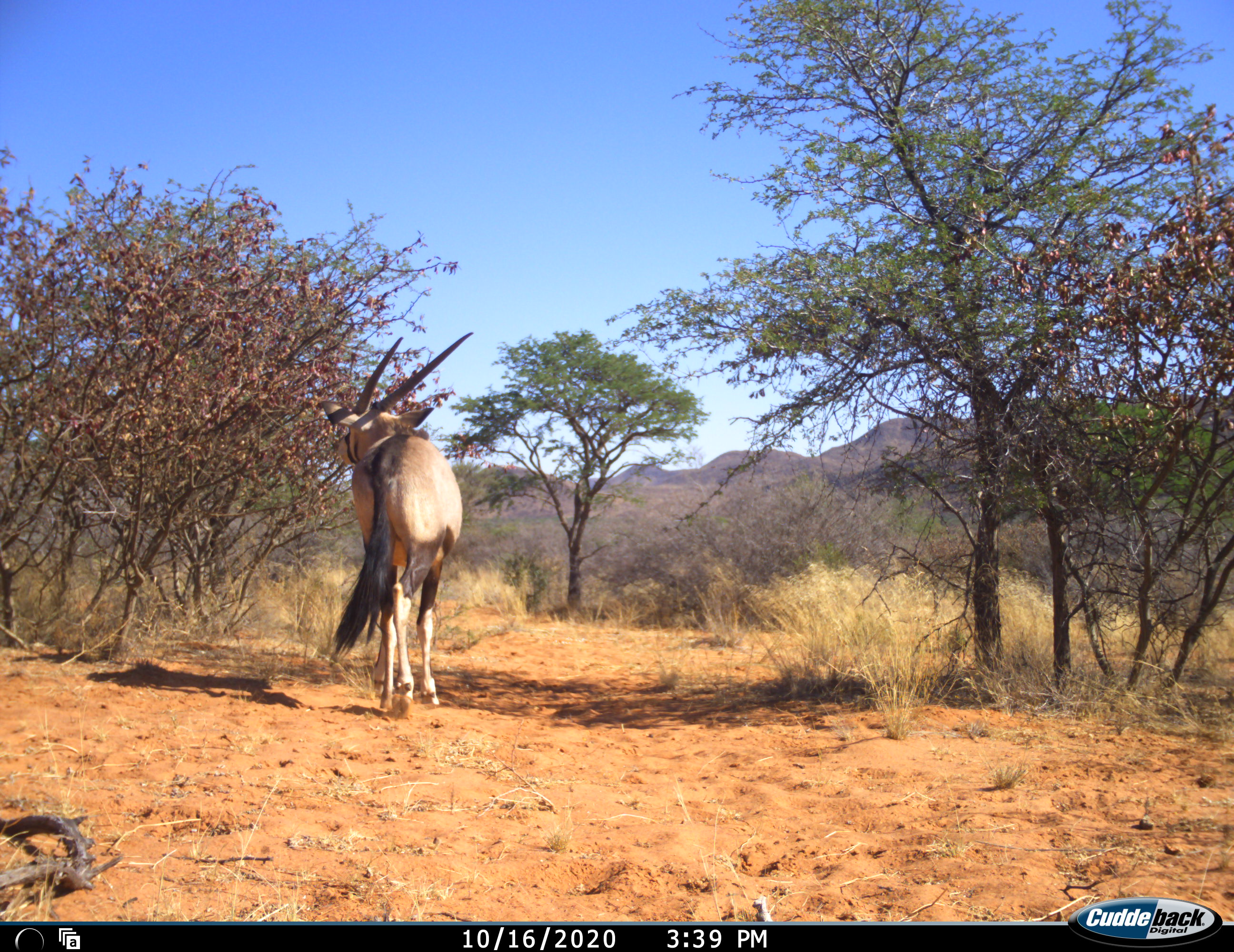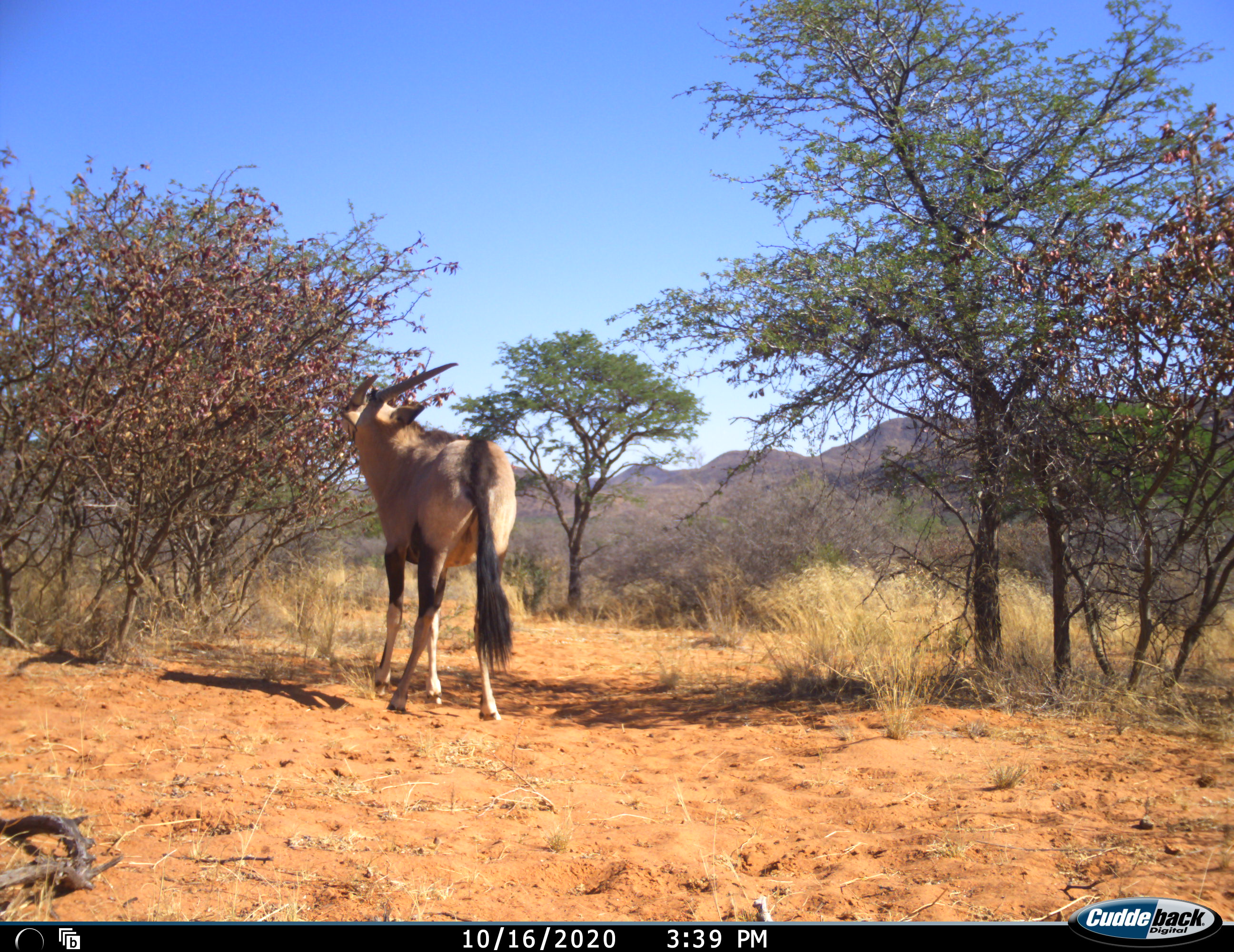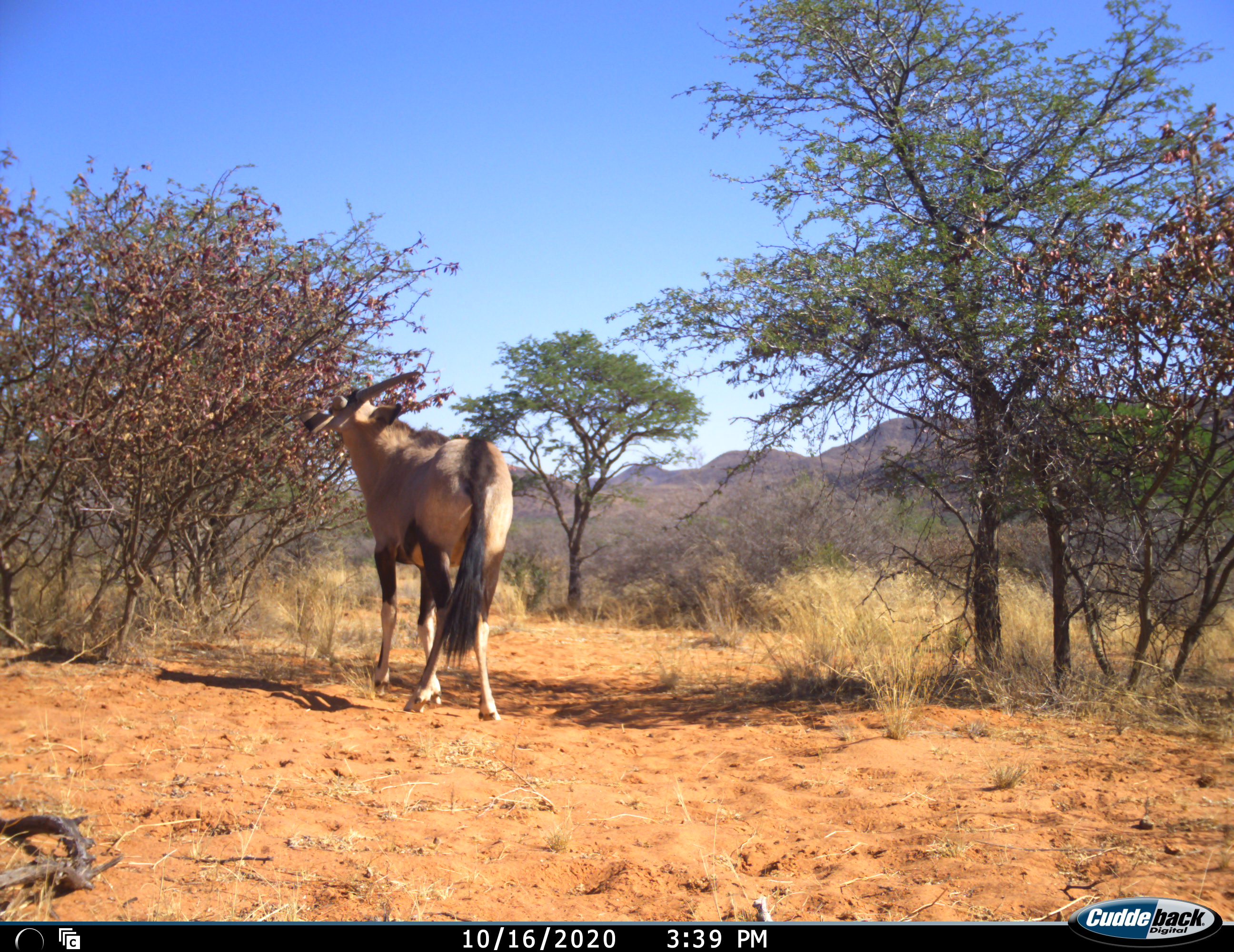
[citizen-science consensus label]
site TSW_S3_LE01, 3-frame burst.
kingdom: Animalia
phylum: Chordata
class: Mammalia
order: Artiodactyla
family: Bovidae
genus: Oryx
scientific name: Oryx gazella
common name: gemsbok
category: oryx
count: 1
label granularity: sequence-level